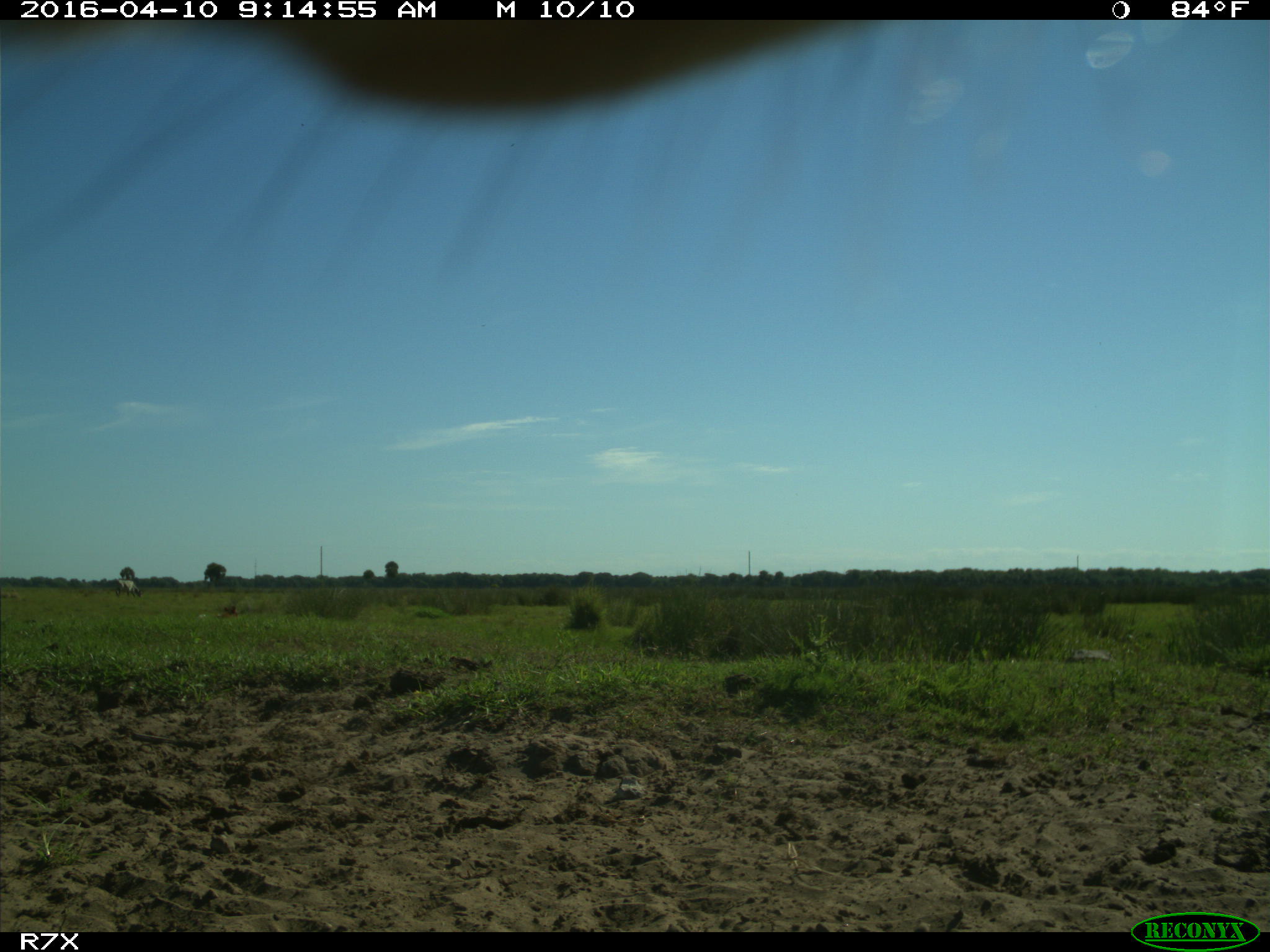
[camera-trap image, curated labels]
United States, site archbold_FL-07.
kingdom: Animalia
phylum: Chordata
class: Mammalia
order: Artiodactyla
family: Bovidae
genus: Bos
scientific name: Bos taurus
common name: domestic cow